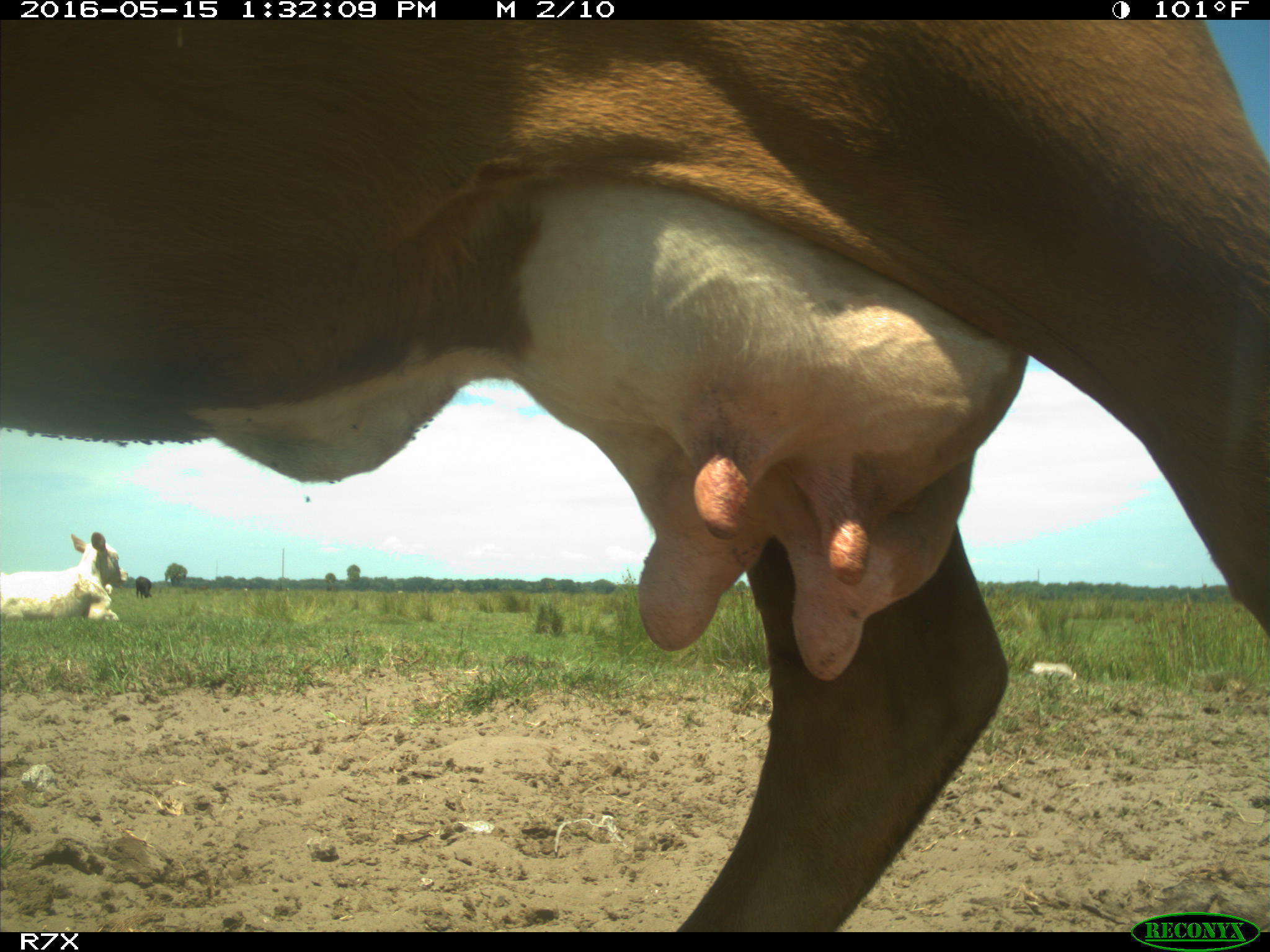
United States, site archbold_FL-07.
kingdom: Animalia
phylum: Chordata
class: Mammalia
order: Artiodactyla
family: Bovidae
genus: Bos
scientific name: Bos taurus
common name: domestic cow